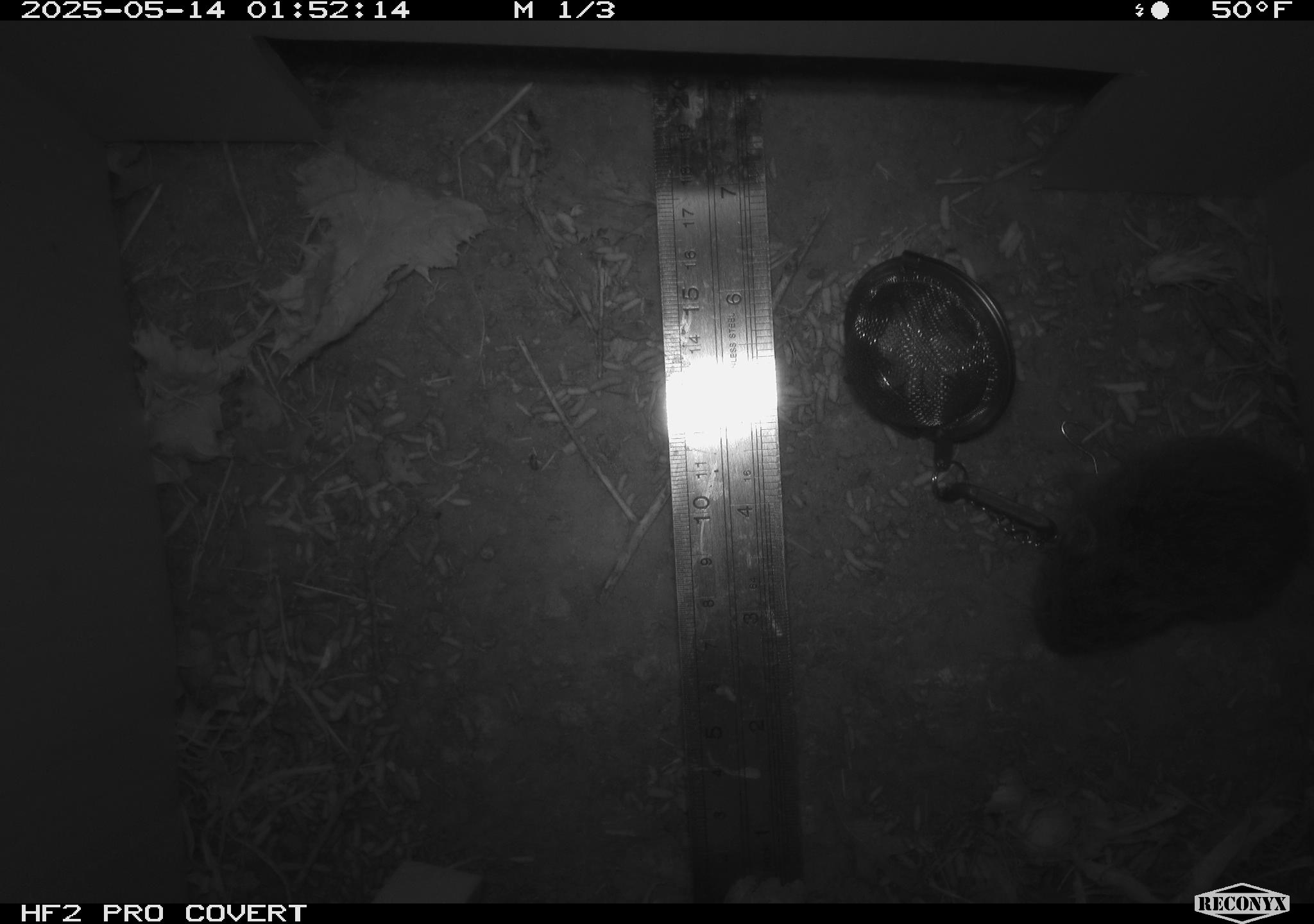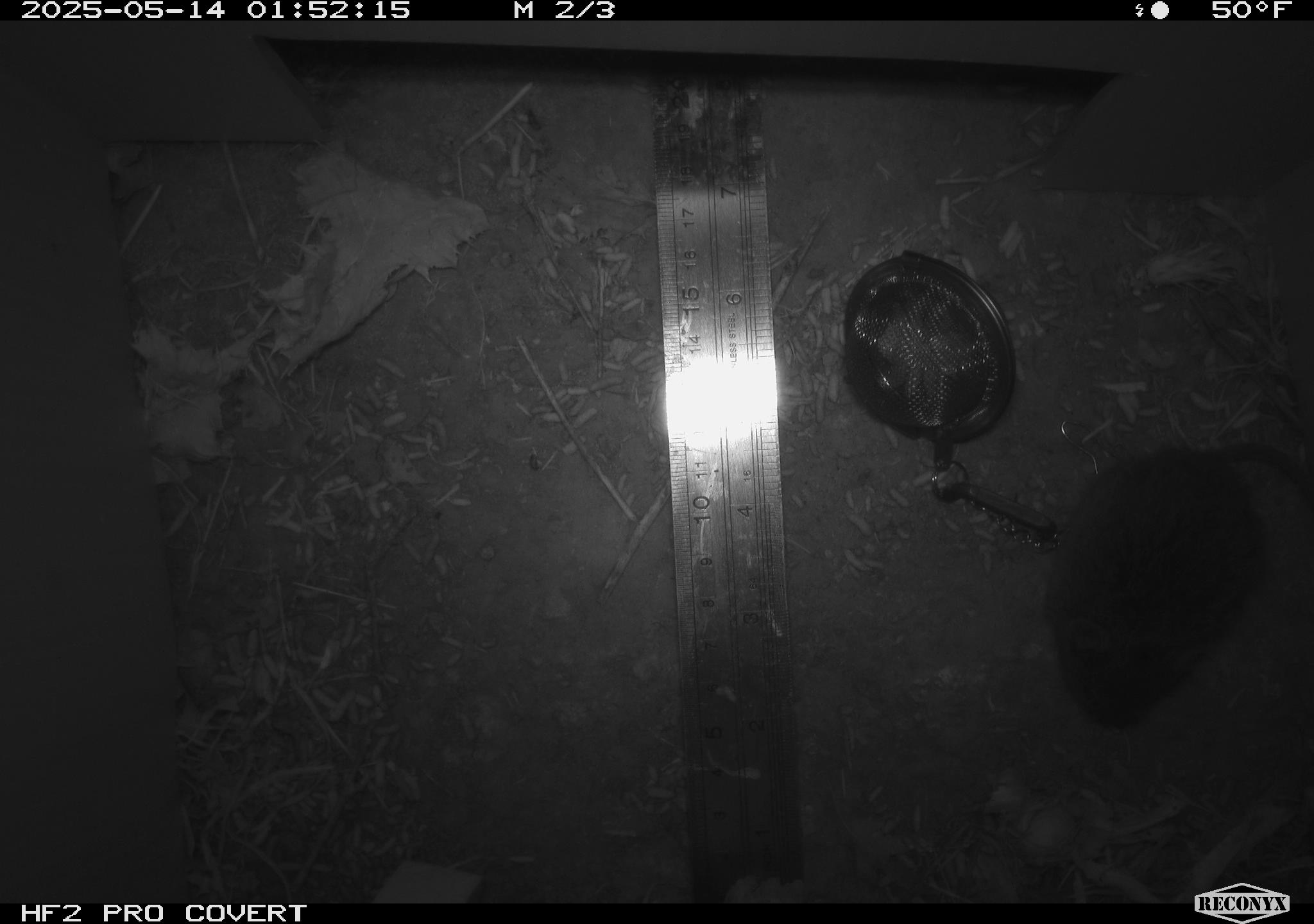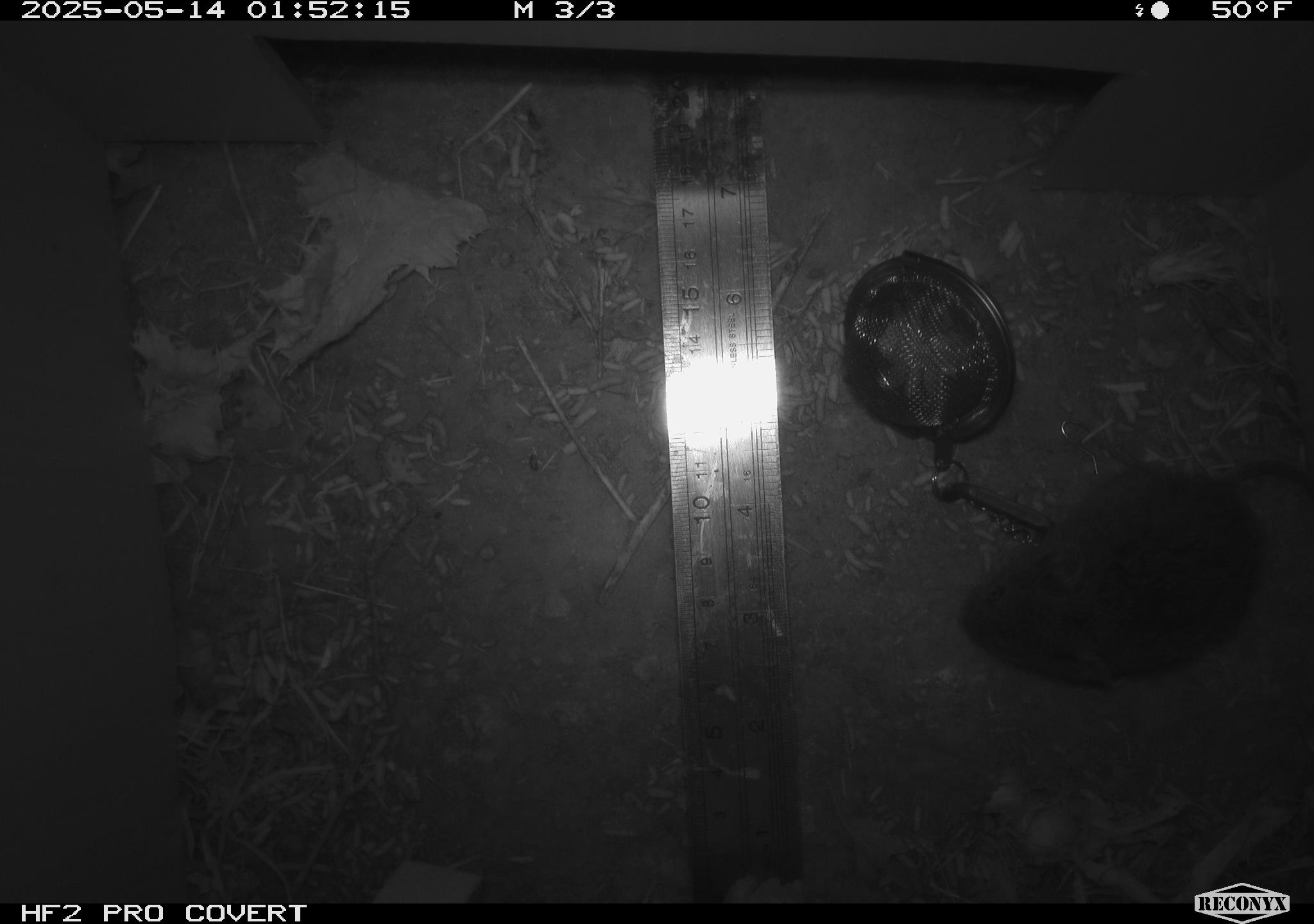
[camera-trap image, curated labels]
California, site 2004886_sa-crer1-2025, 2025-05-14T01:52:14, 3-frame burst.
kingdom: Animalia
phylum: Chordata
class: Mammalia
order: Rodentia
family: Cricetidae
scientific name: Arvicolinae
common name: voles, lemmings, and muskrats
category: arvicolinae subfamily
Arvicolinae subfamily (voles, lemmings, and muskrats) (Arvicolinae).